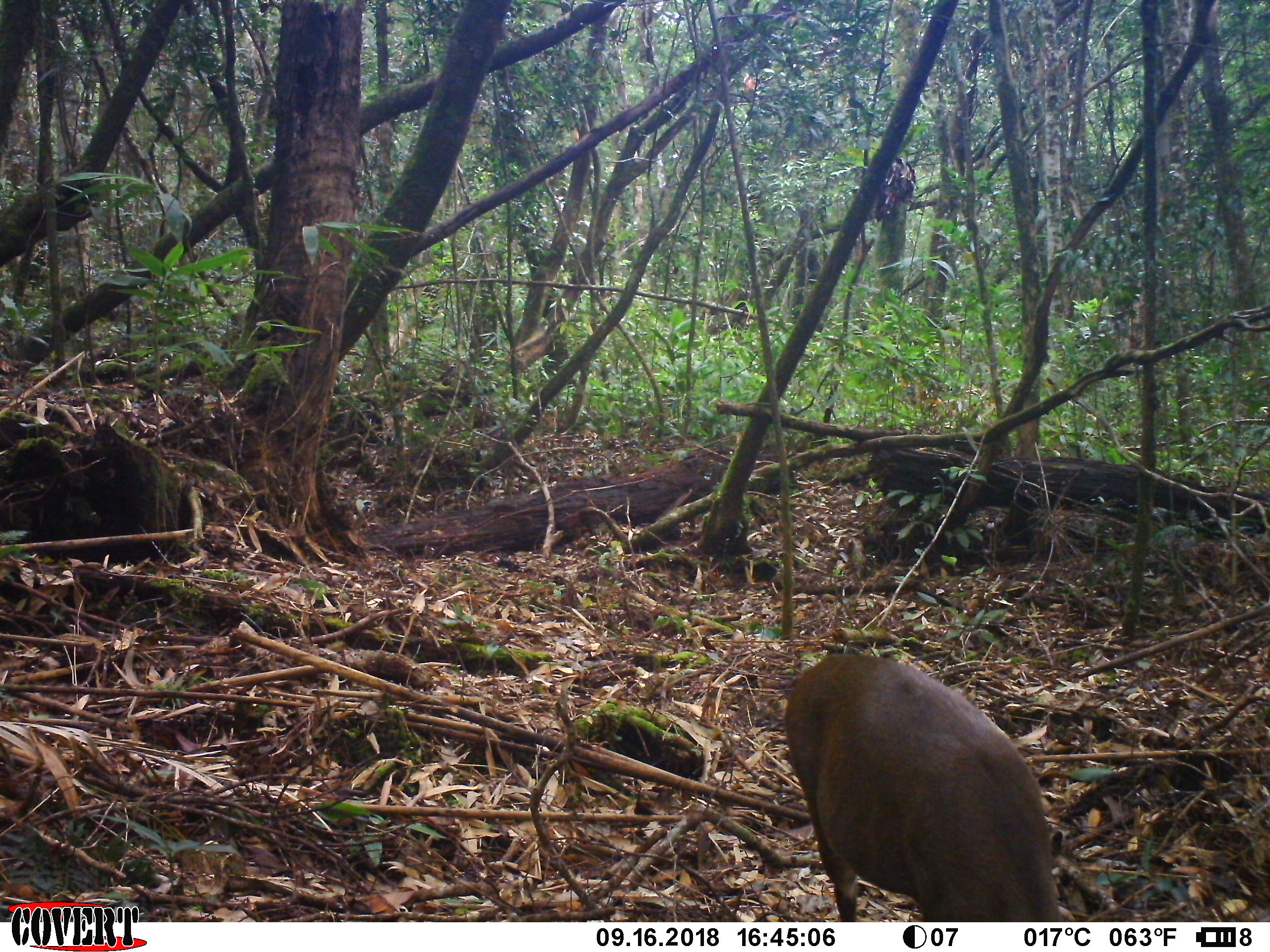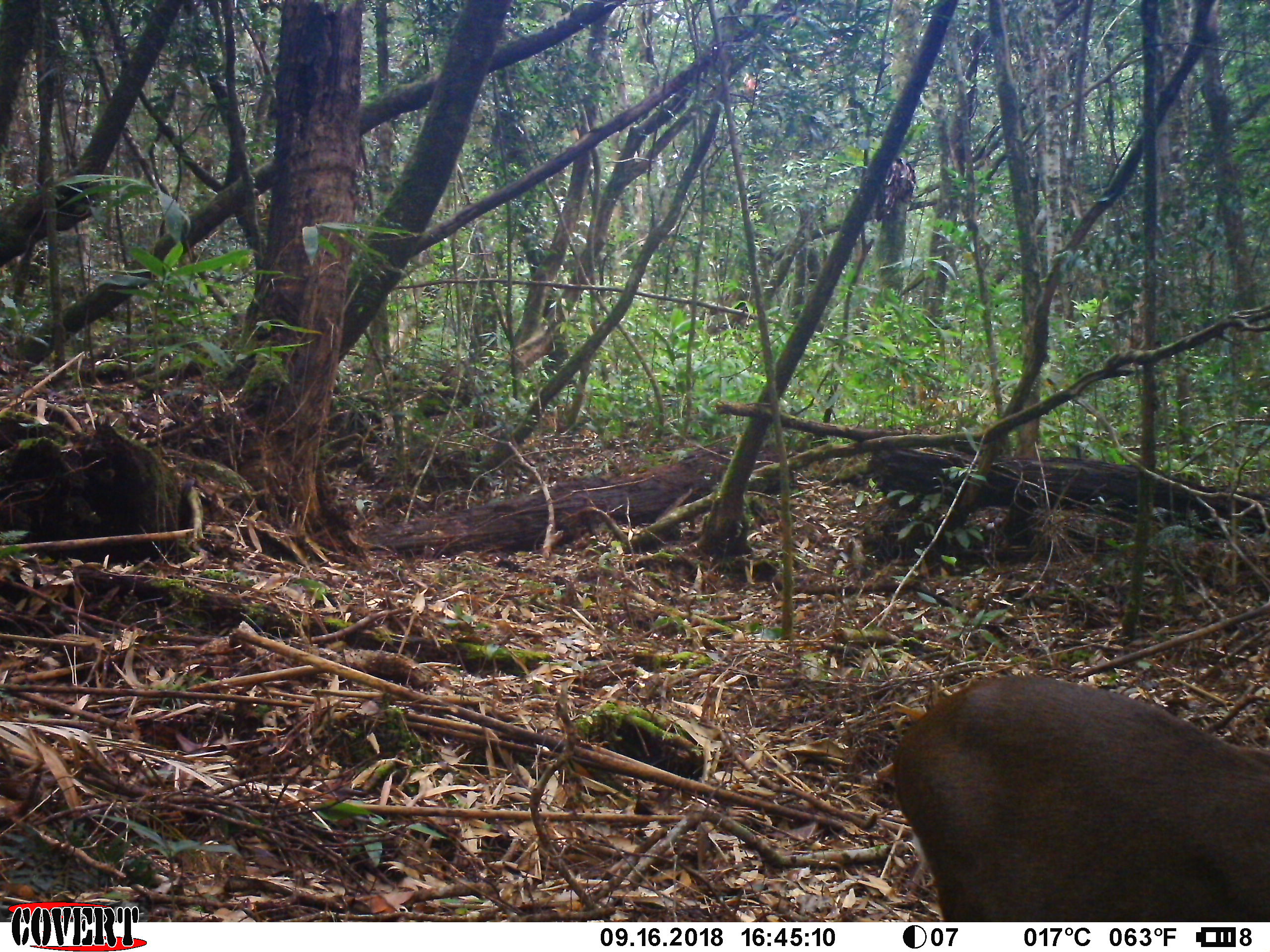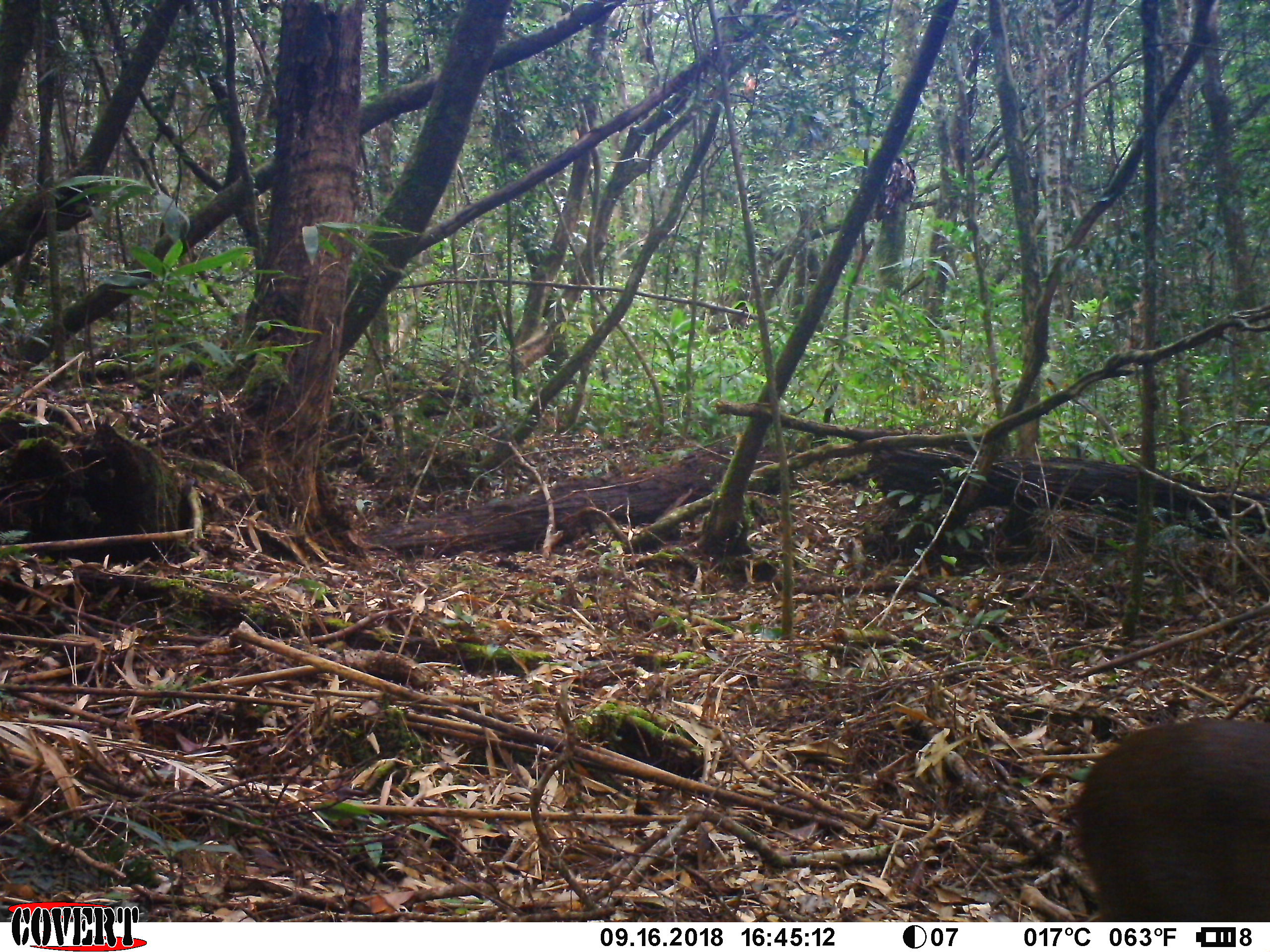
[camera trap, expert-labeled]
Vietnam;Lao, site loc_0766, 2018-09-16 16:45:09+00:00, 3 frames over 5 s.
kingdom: Animalia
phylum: Chordata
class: Mammalia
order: Artiodactyla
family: Cervidae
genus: Muntiacus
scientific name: Muntiacus rooseveltorum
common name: roosevelt's muntjac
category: roosevelts muntjac group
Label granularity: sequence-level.